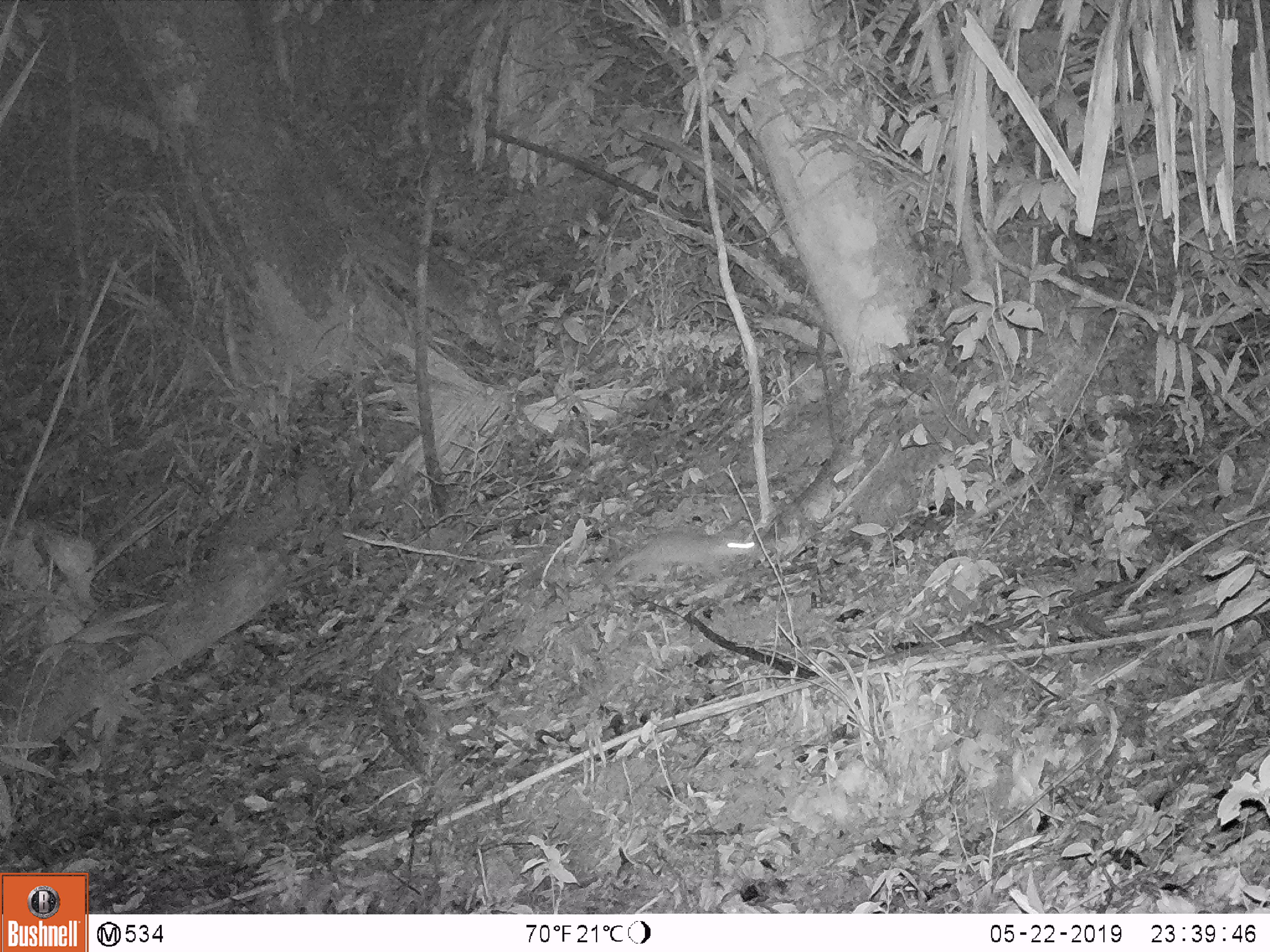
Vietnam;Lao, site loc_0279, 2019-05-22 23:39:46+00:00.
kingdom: Animalia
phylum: Chordata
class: Mammalia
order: Carnivora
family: Mustelidae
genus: Melogale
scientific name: Melogale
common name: ferret badger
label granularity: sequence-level